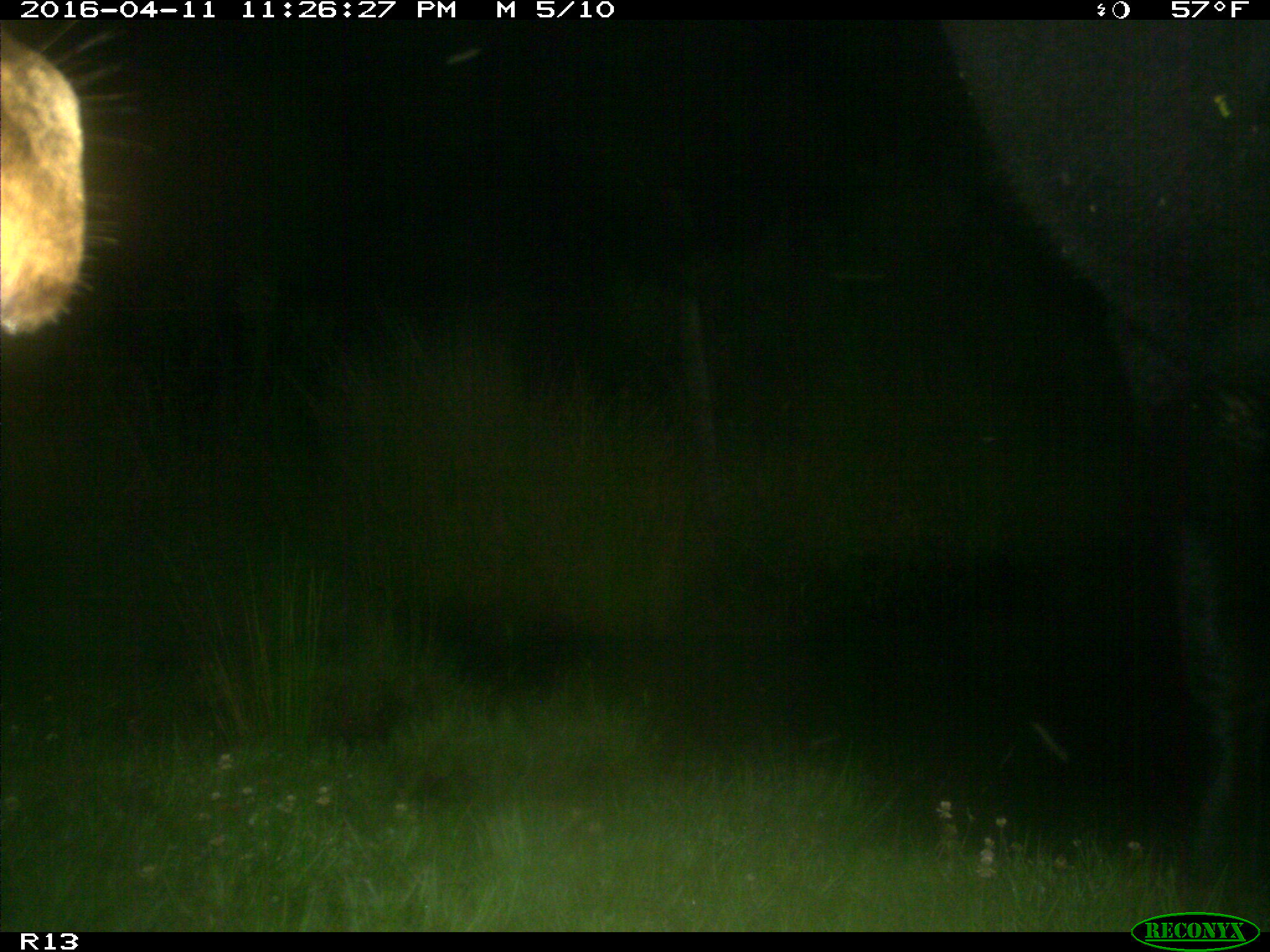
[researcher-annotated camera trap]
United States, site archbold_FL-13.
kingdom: Animalia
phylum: Chordata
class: Mammalia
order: Artiodactyla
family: Bovidae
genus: Bos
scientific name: Bos taurus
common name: domestic cow